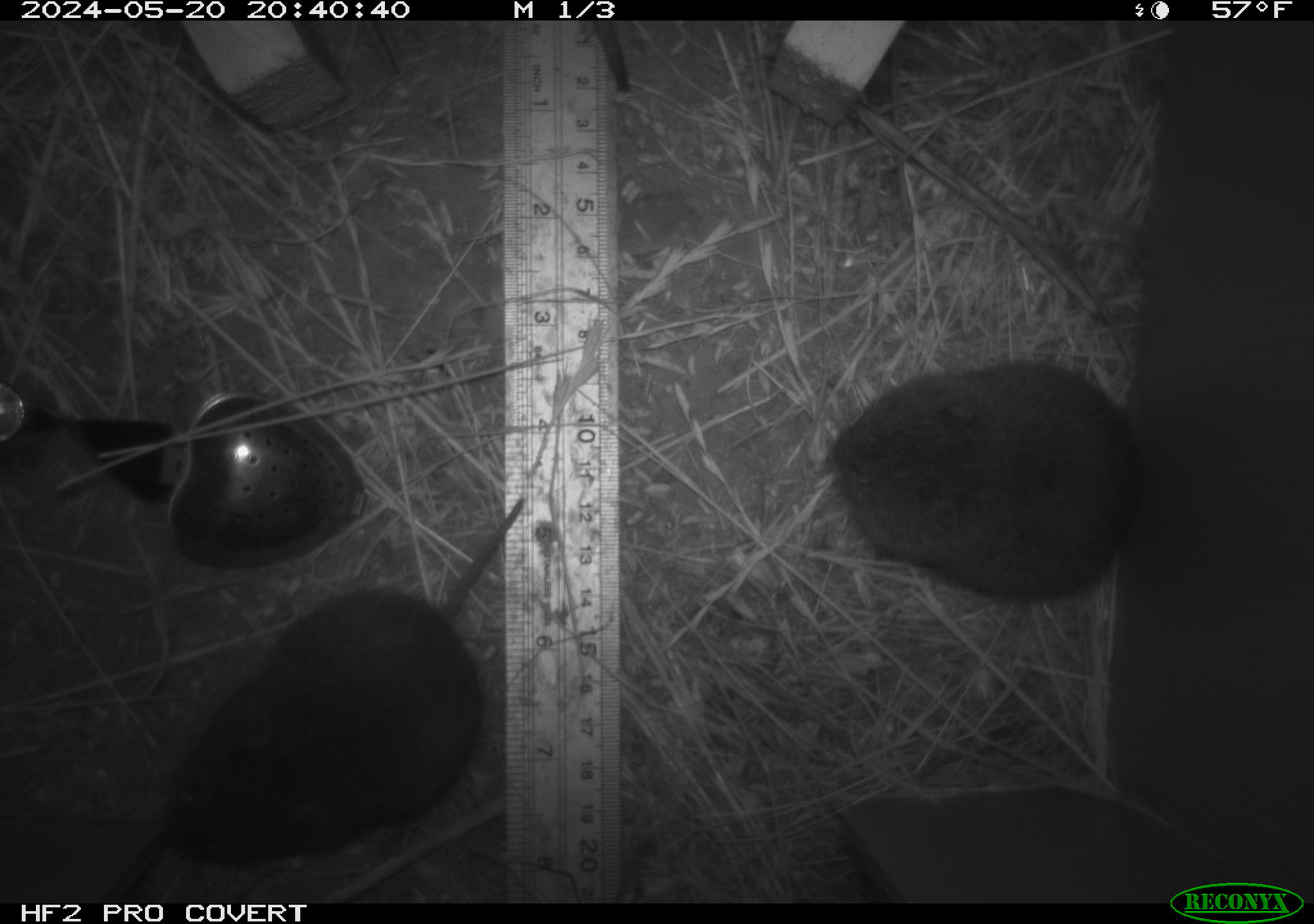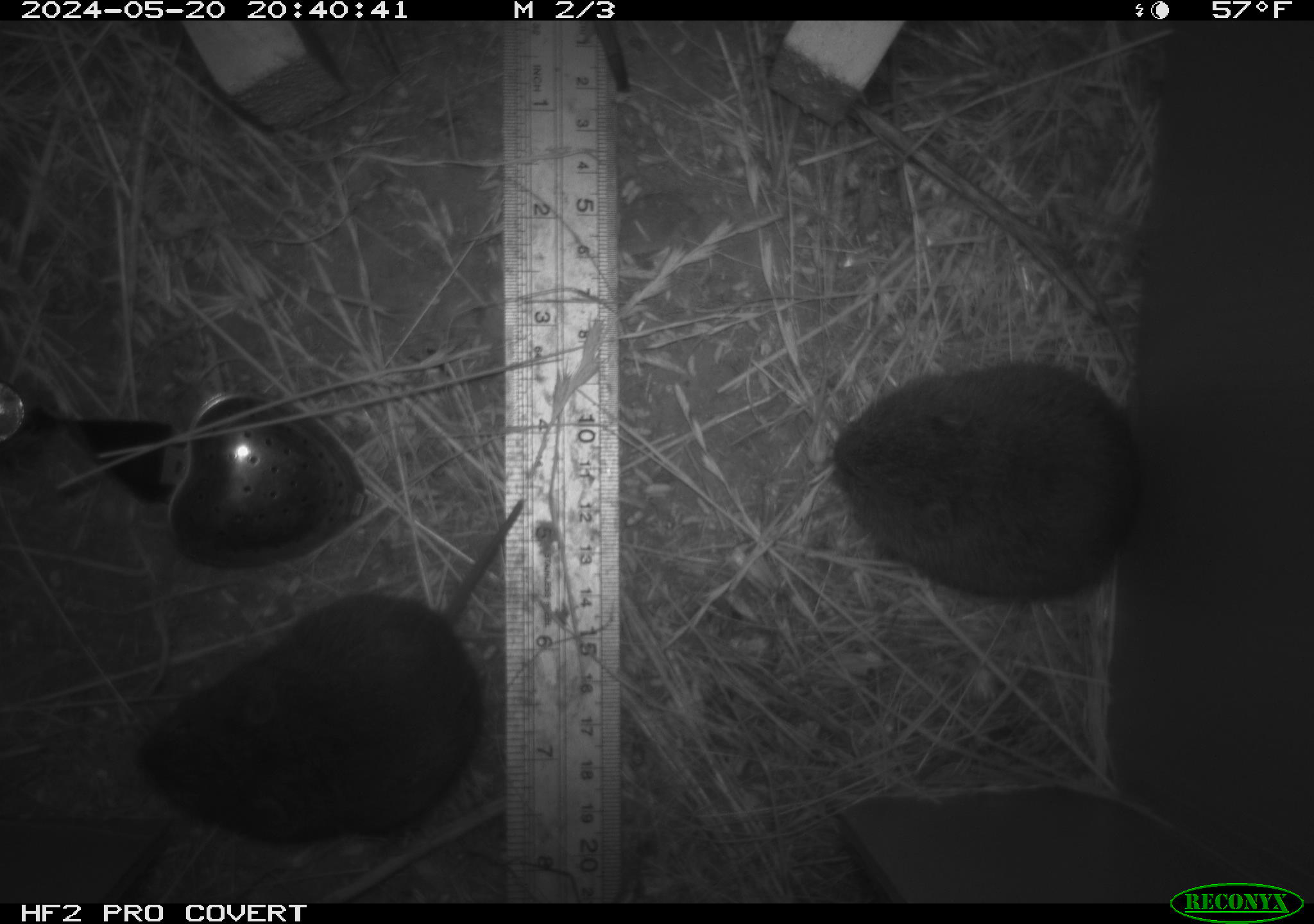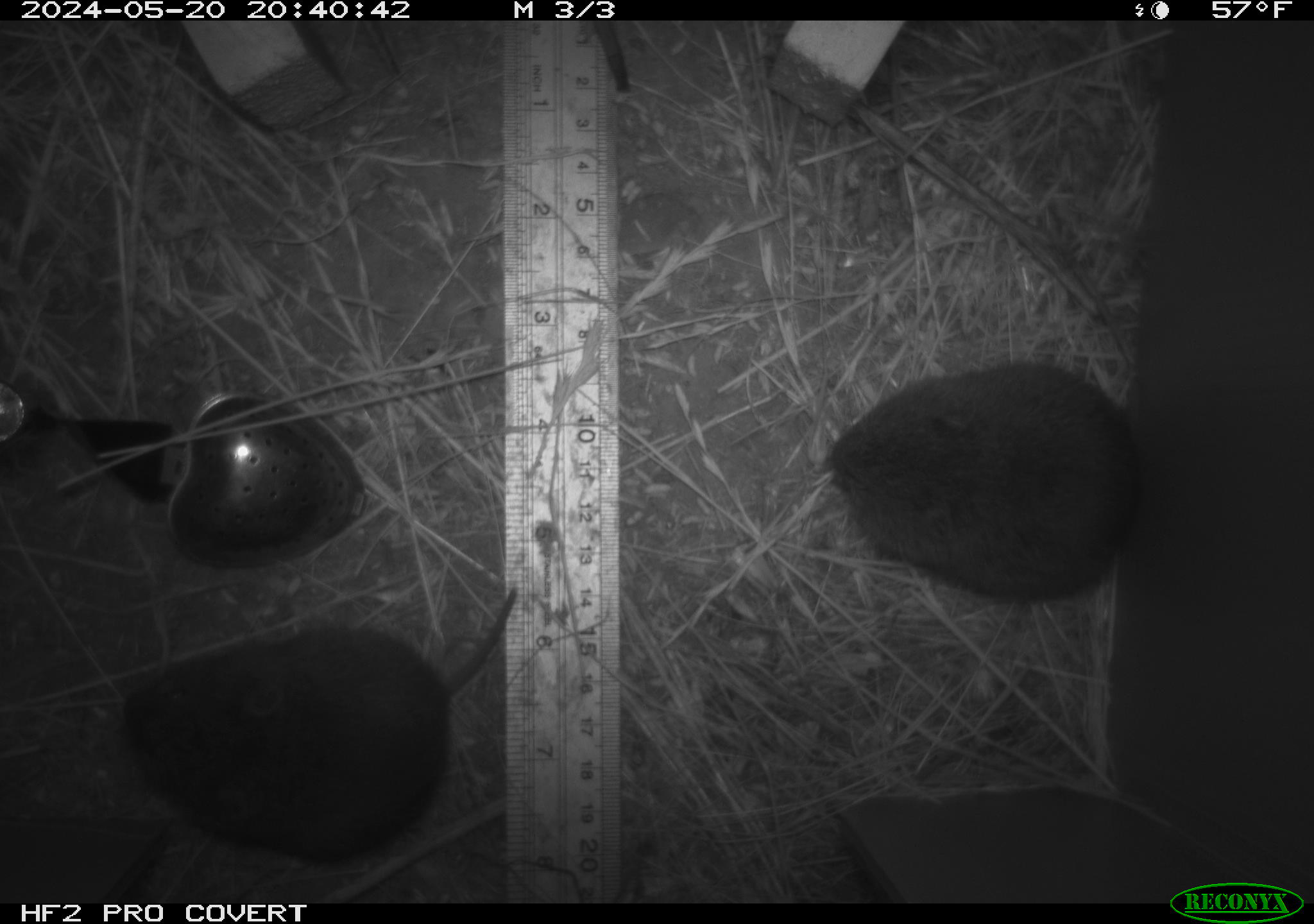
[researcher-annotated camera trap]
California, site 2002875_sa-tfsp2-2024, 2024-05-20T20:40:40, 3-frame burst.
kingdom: Animalia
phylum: Chordata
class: Mammalia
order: Rodentia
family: Cricetidae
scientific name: Arvicolinae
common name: voles, lemmings, and muskrats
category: arvicolinae subfamily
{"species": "arvicolinae subfamily (voles, lemmings, and muskrats) (Arvicolinae)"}